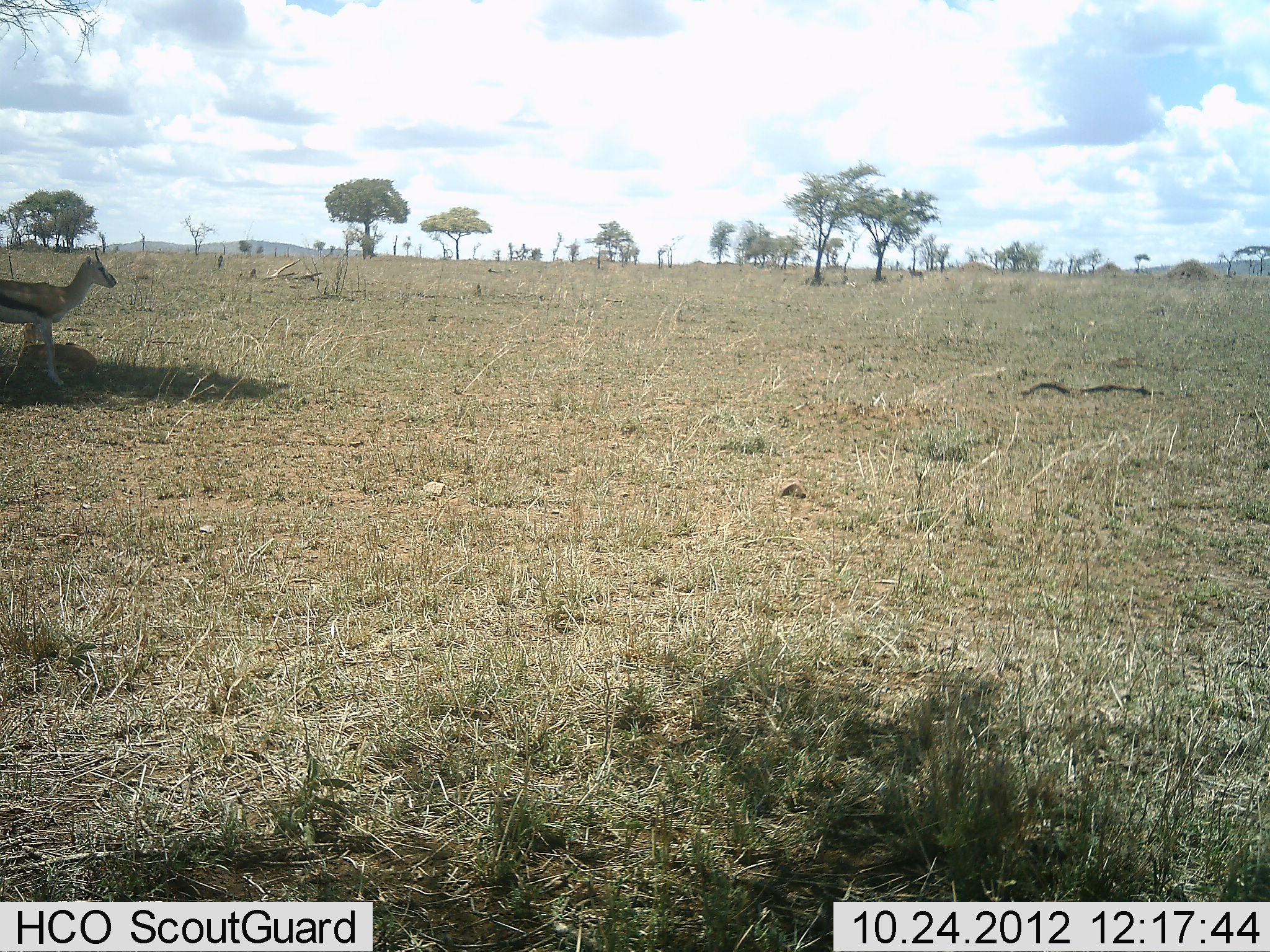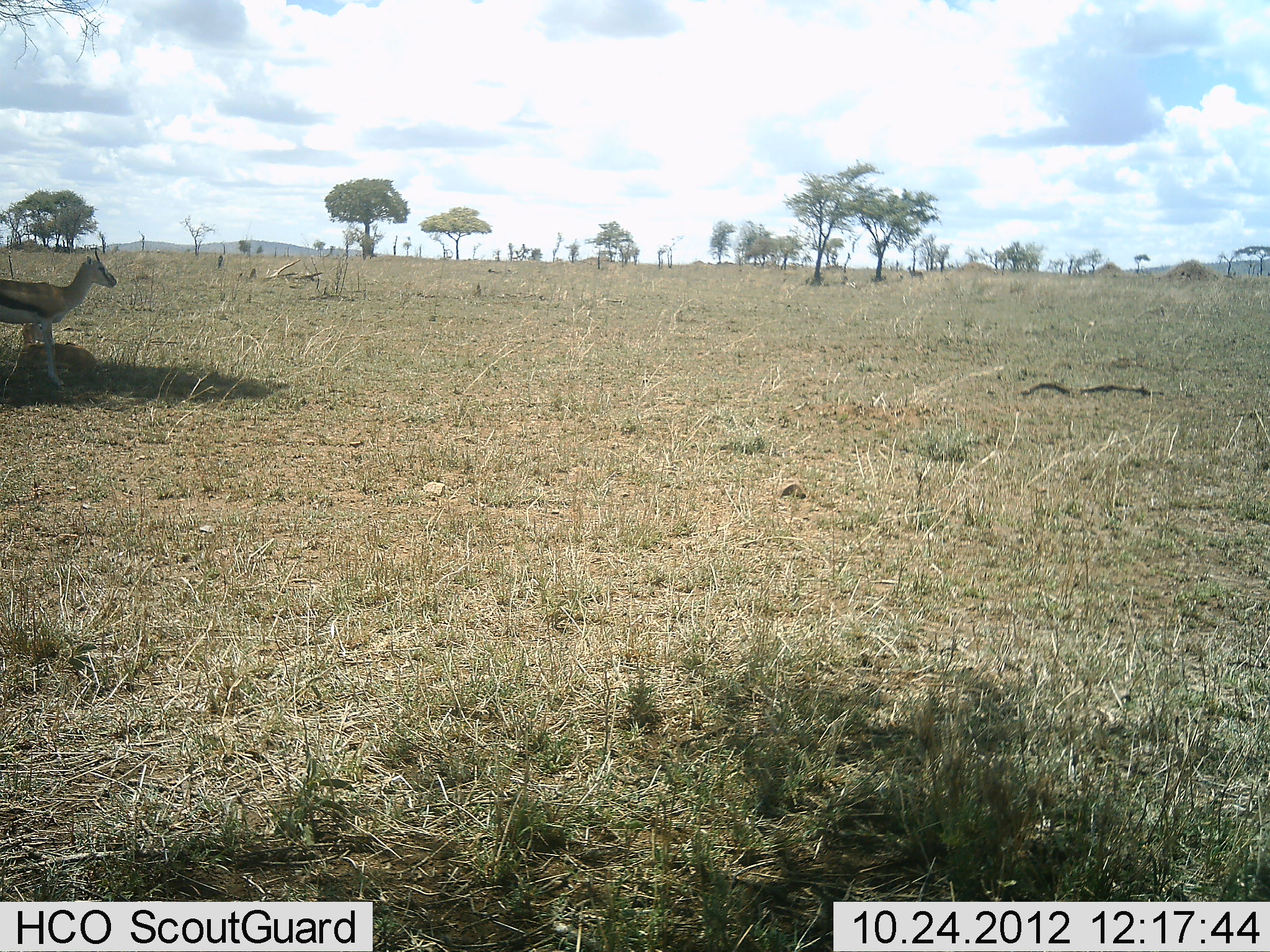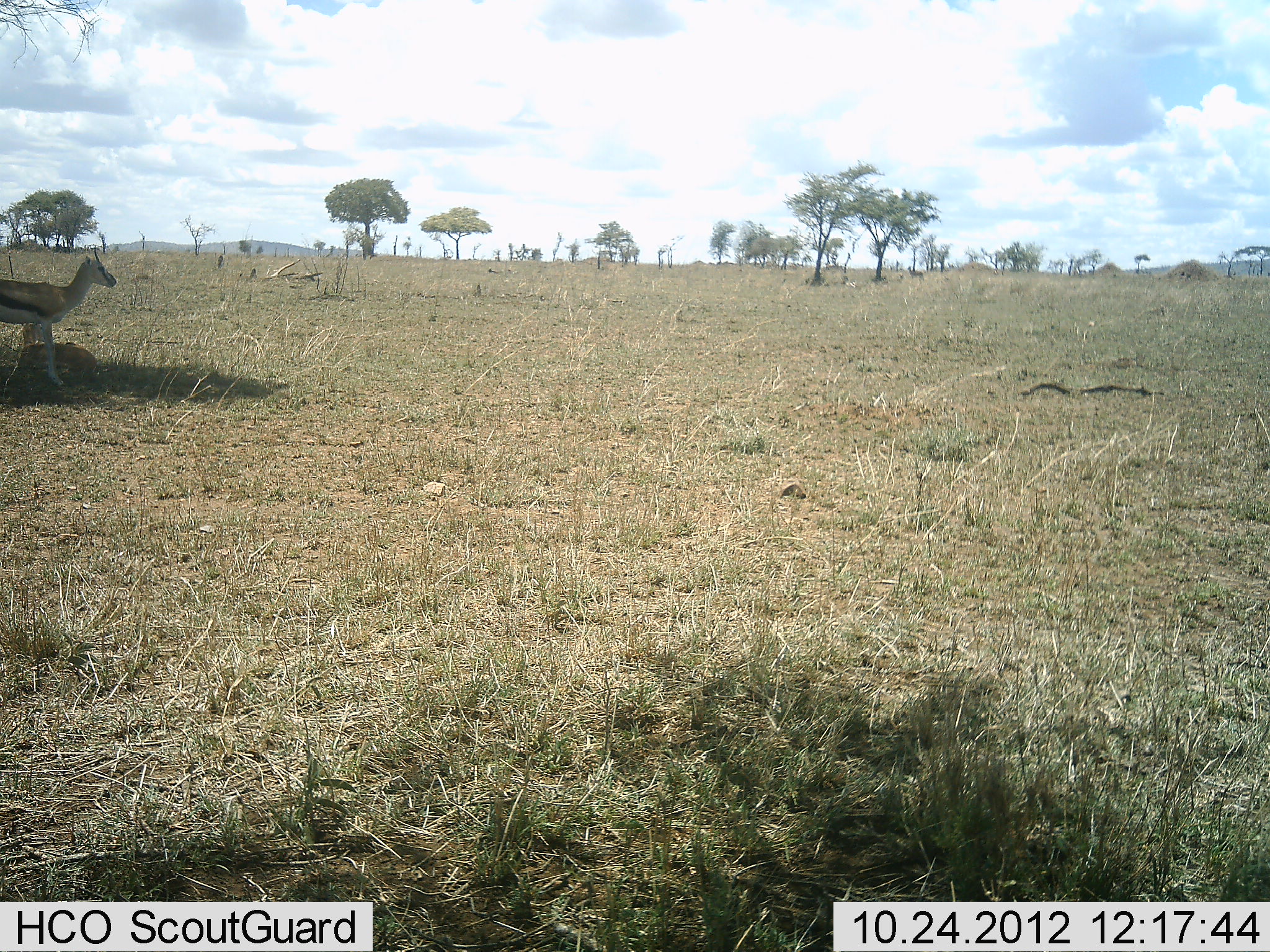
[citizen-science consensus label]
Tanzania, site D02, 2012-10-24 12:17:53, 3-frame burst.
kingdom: Animalia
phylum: Chordata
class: Mammalia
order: Artiodactyla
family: Bovidae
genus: Eudorcas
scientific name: Eudorcas thomsonii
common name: thomson's gazelle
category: gazellethomsons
Gazellethomsons (thomson's gazelle) (Eudorcas thomsonii), count 1. Behavior (volunteer vote fractions): standing 100%, resting 10%, moving 0%, interacting 0%. Young present (vote fraction): 0%. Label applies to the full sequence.